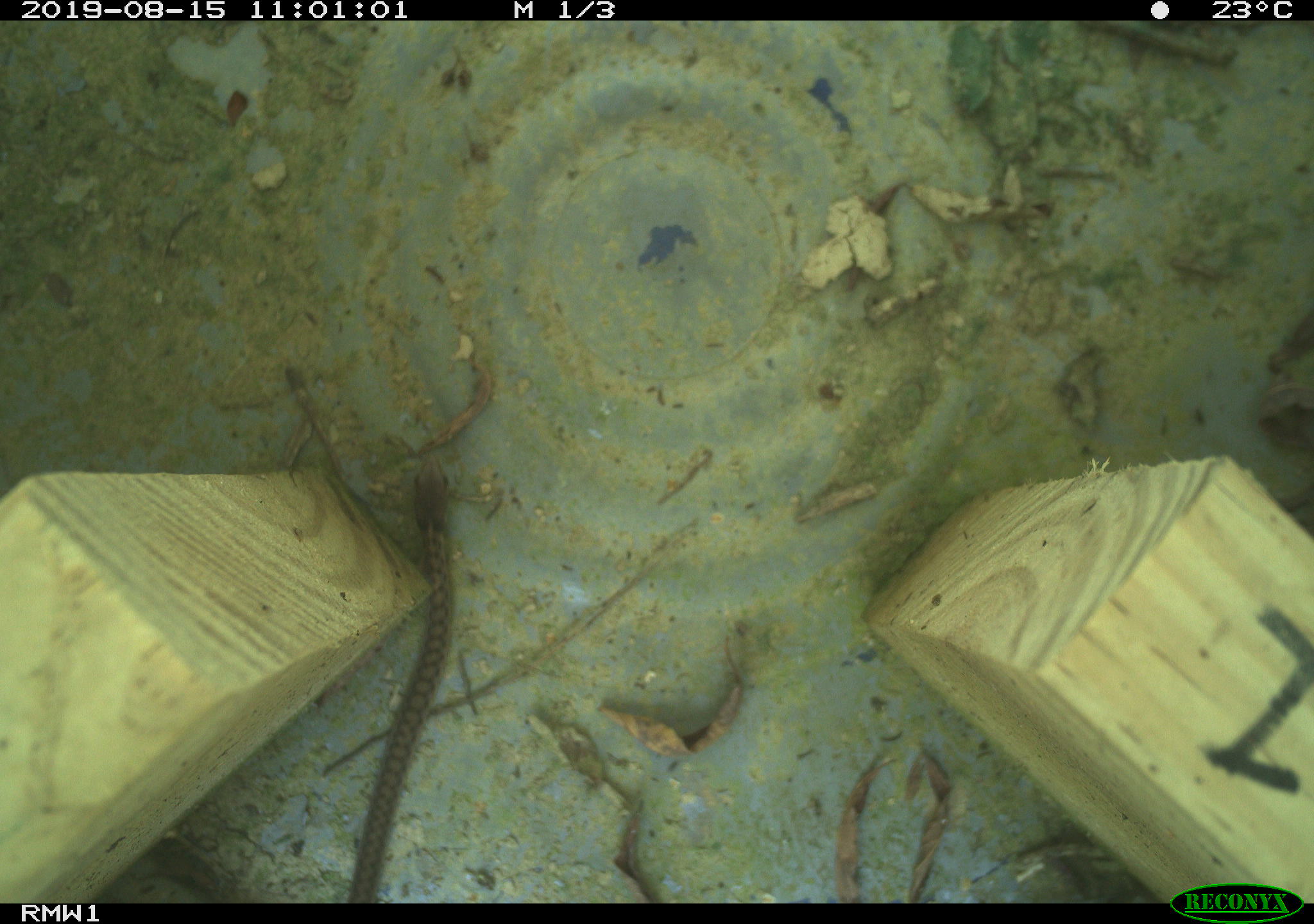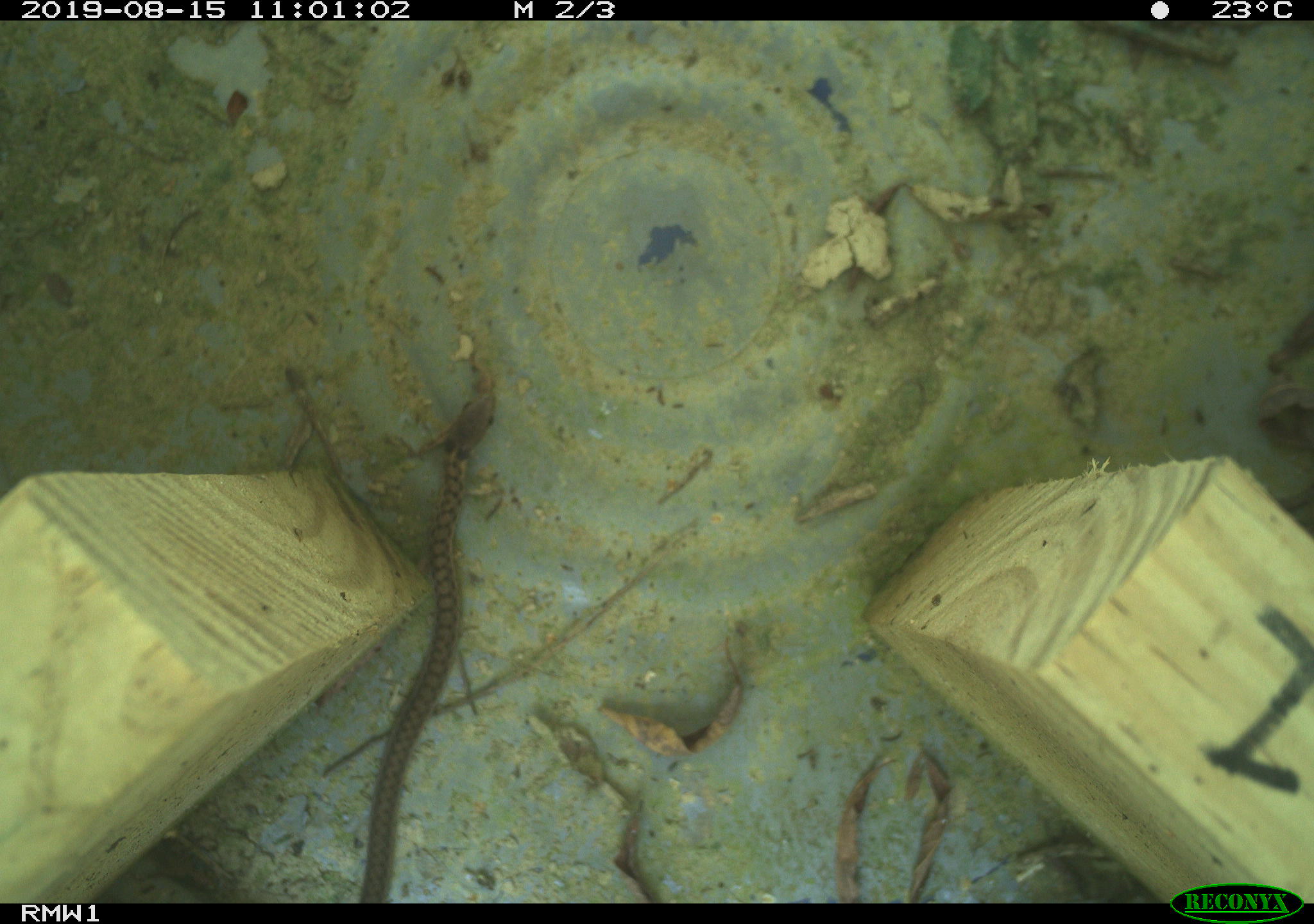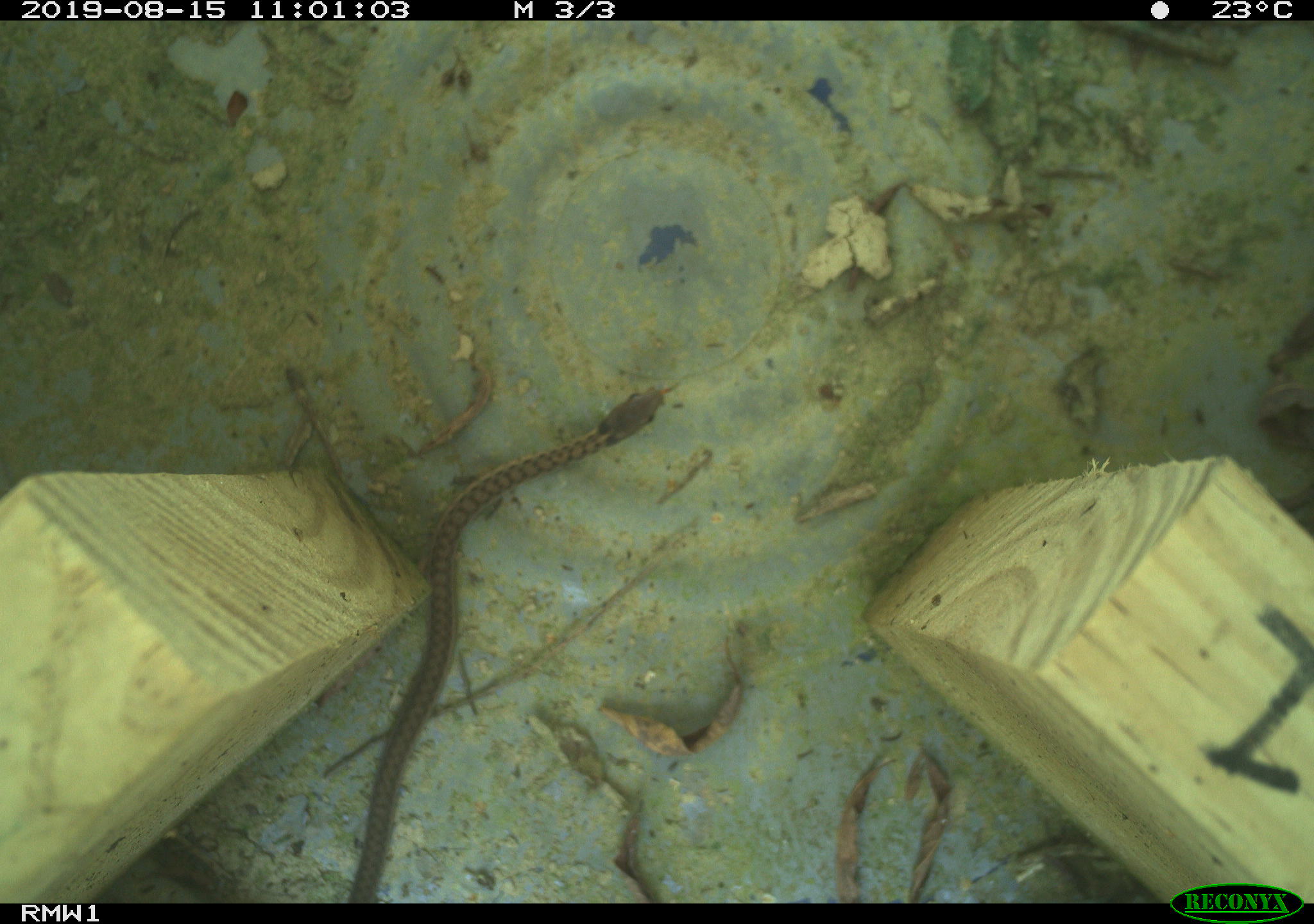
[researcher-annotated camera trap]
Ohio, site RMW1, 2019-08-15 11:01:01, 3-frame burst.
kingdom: Animalia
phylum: Chordata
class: Reptilia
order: Squamata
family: Colubridae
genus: Thamnophis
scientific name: Thamnophis sirtalis sirtalis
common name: eastern gartersnake